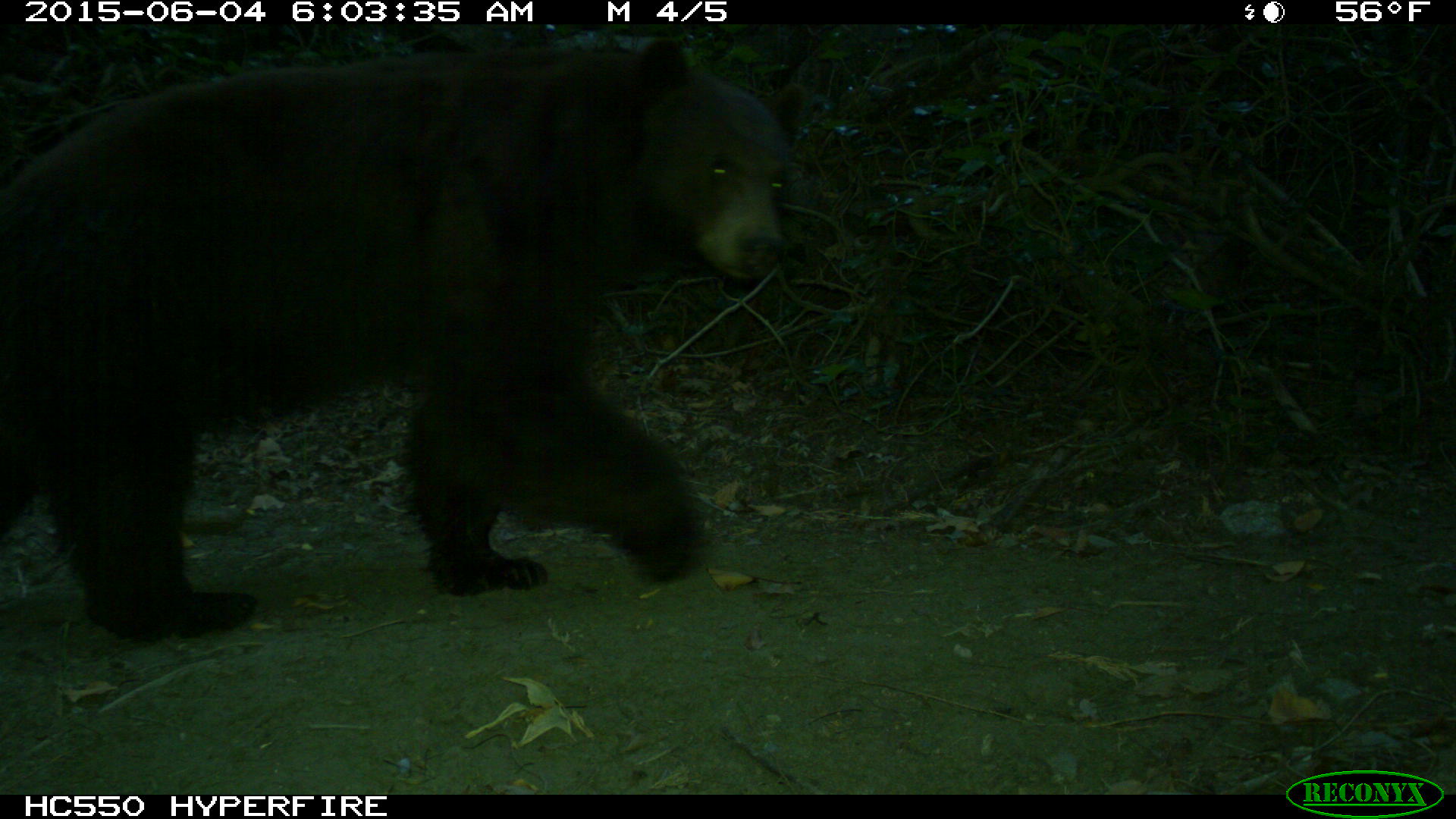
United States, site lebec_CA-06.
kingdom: Animalia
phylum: Chordata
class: Mammalia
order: Carnivora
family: Ursidae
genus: Ursus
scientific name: Ursus americanus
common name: american black bear